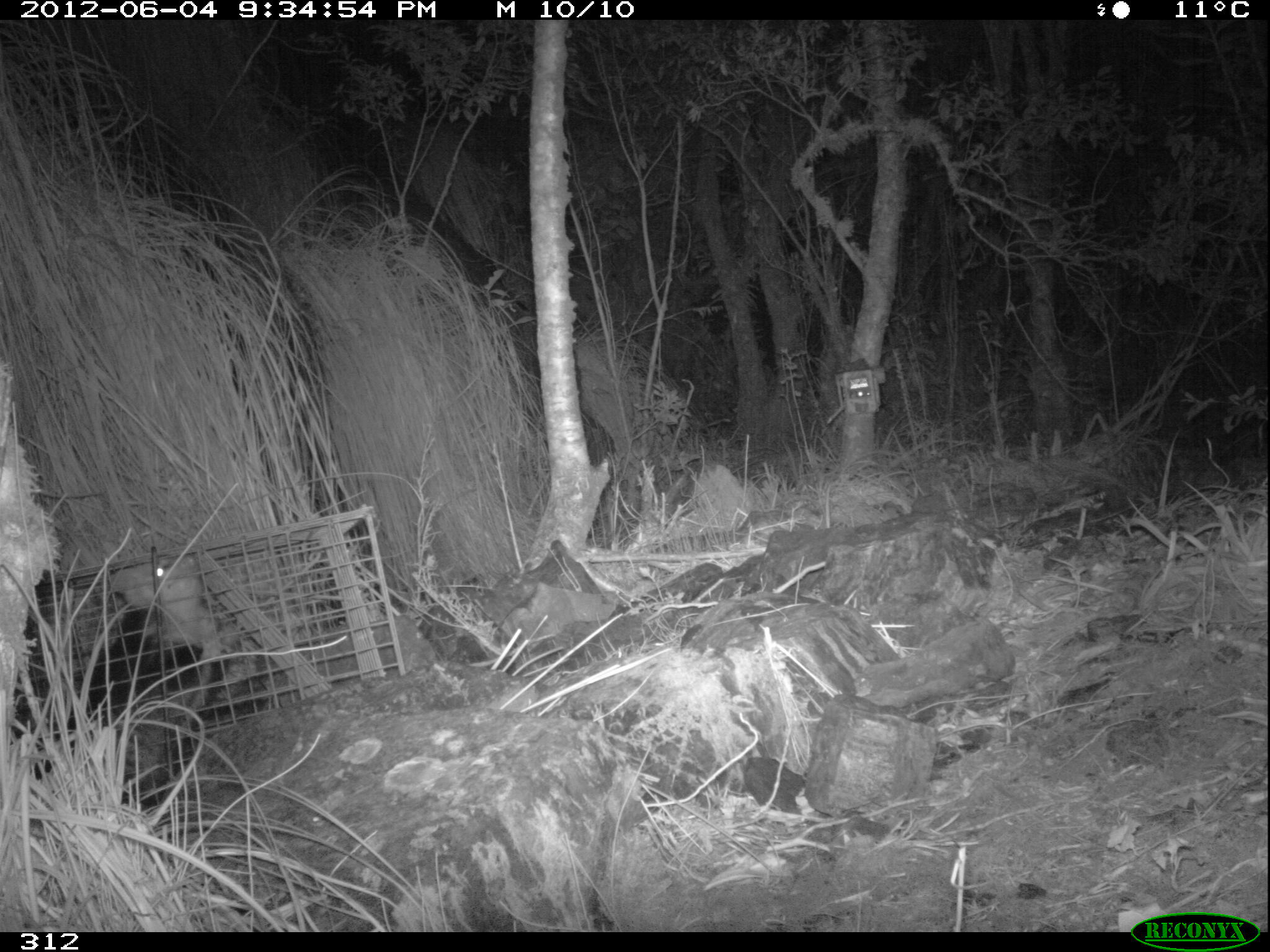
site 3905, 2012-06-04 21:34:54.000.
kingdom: Animalia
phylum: Chordata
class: Mammalia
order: Didelphimorphia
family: Didelphidae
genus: Didelphis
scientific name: Didelphis pernigra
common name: andean white-eared opossum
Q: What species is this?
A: Didelphis pernigra (andean white-eared opossum).